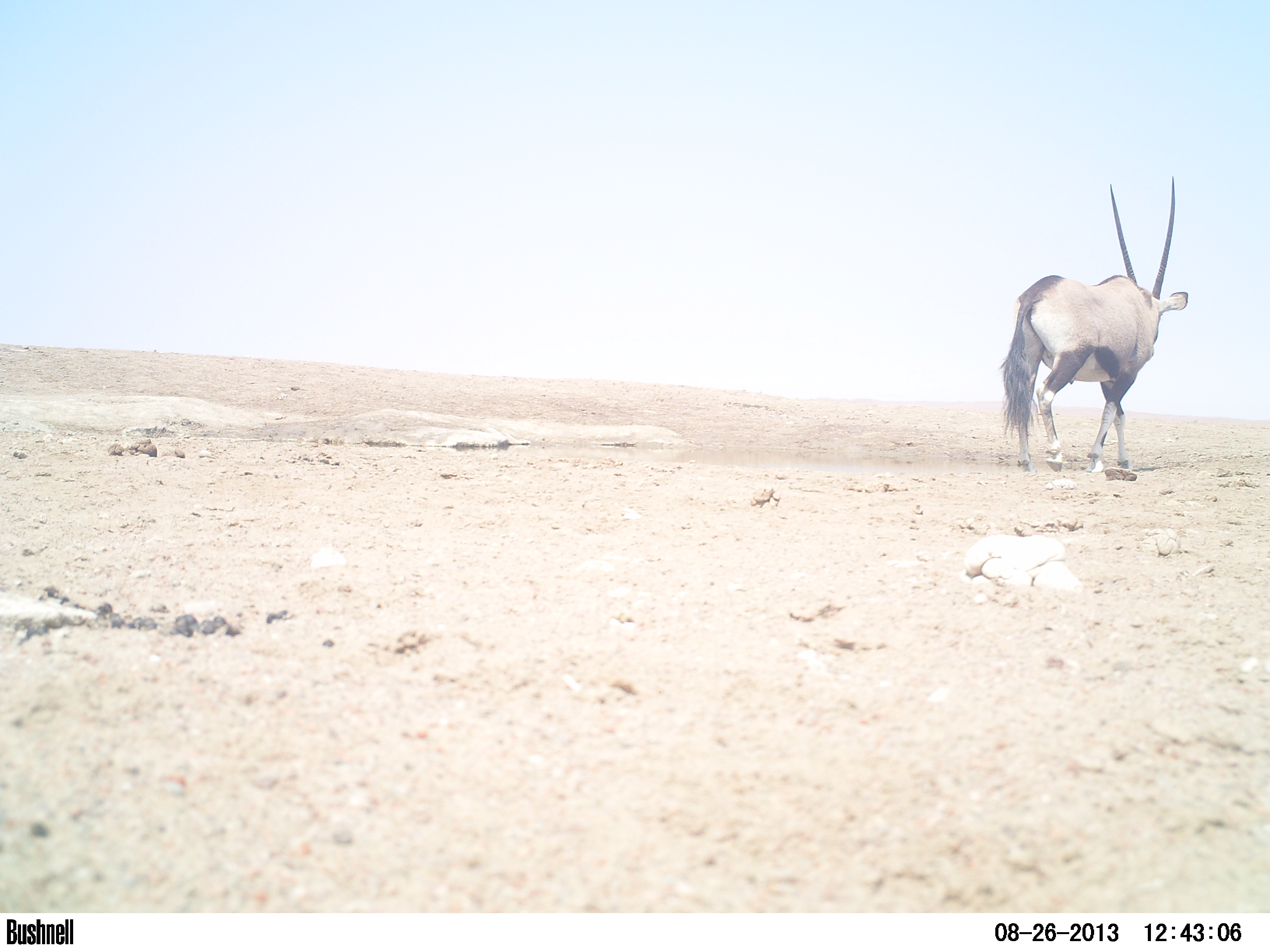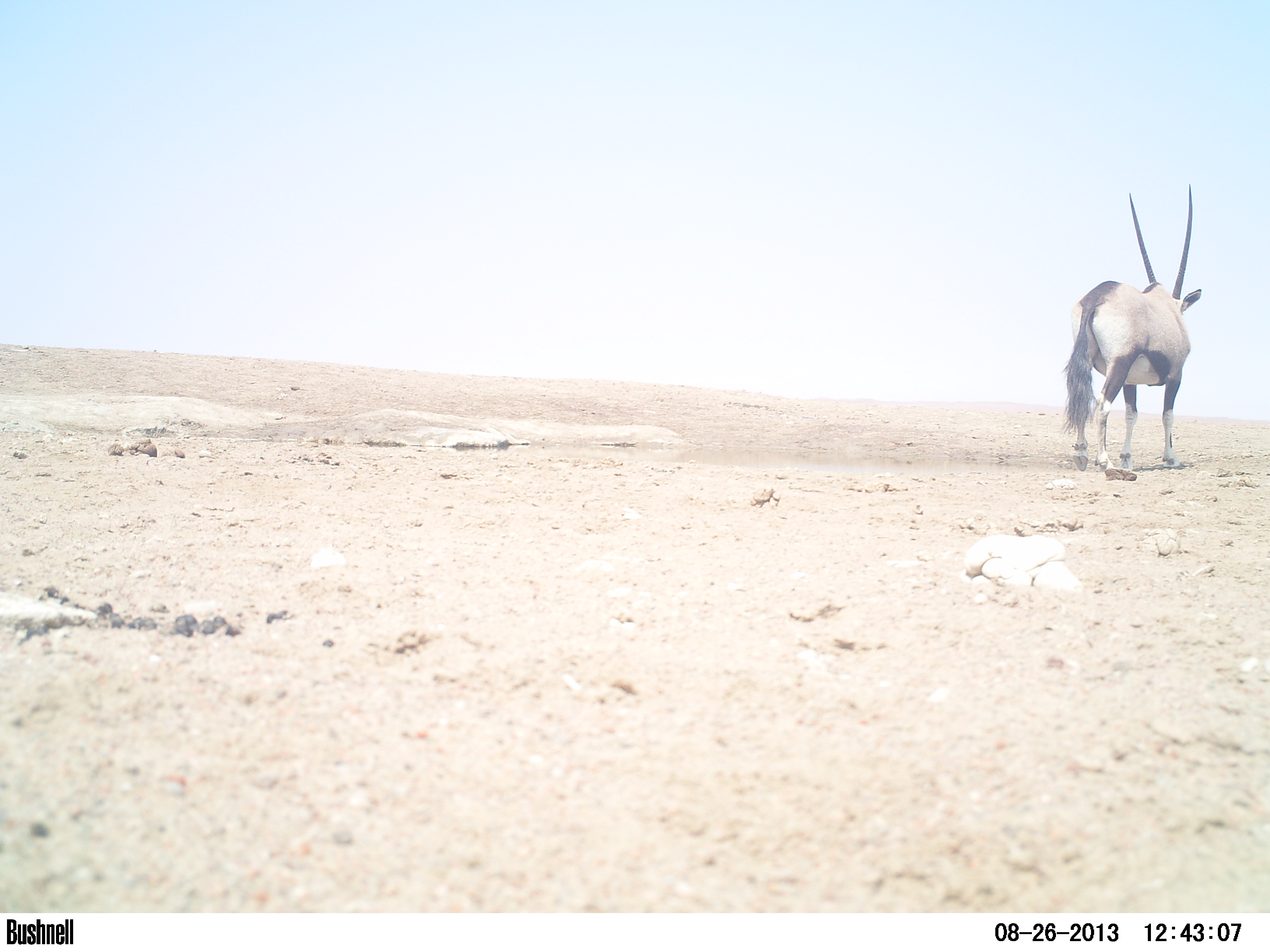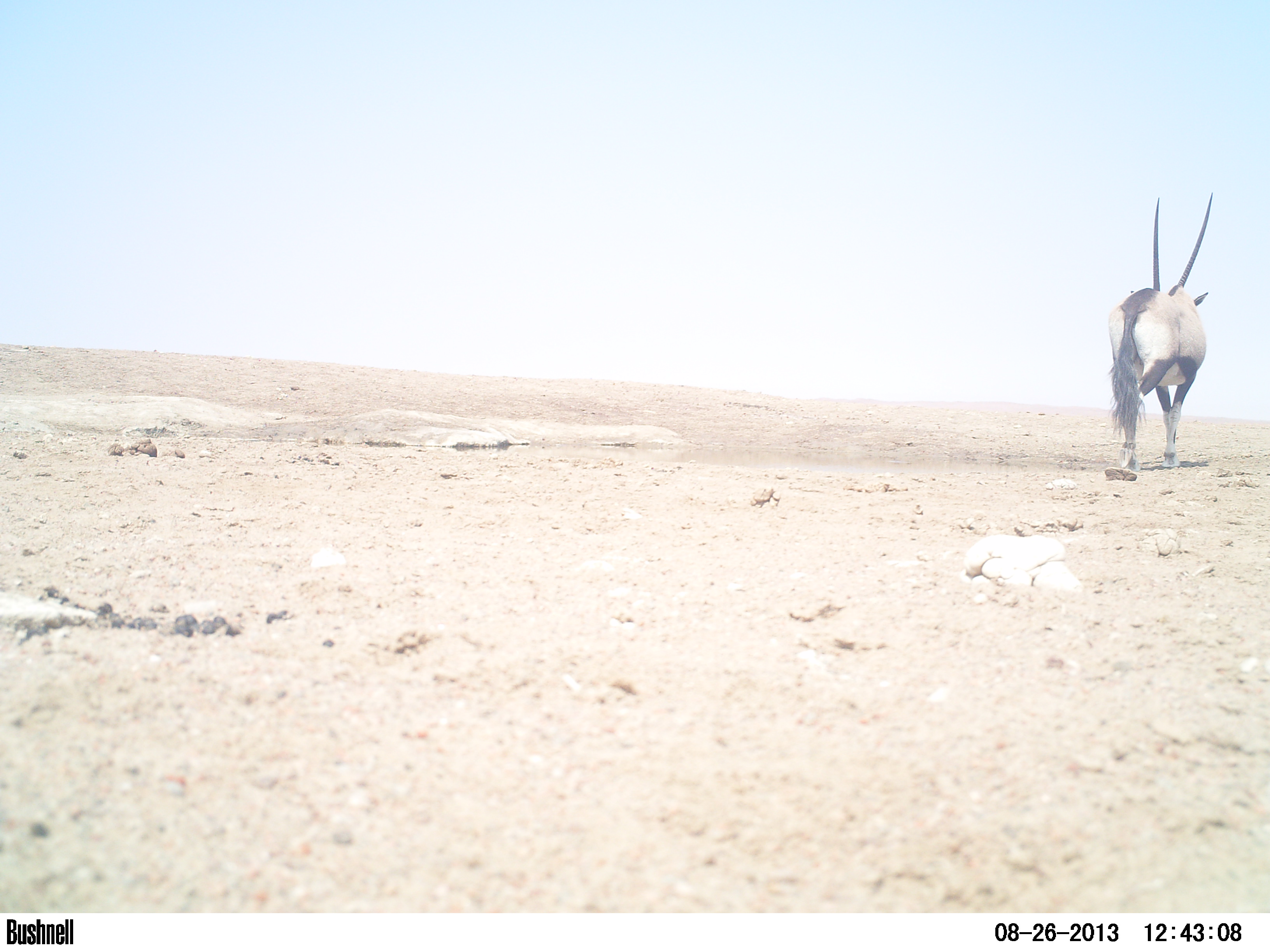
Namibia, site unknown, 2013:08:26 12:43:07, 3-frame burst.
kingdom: Animalia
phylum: Chordata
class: Mammalia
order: Artiodactyla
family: Bovidae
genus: Oryx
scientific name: Oryx gazella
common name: gemsbok